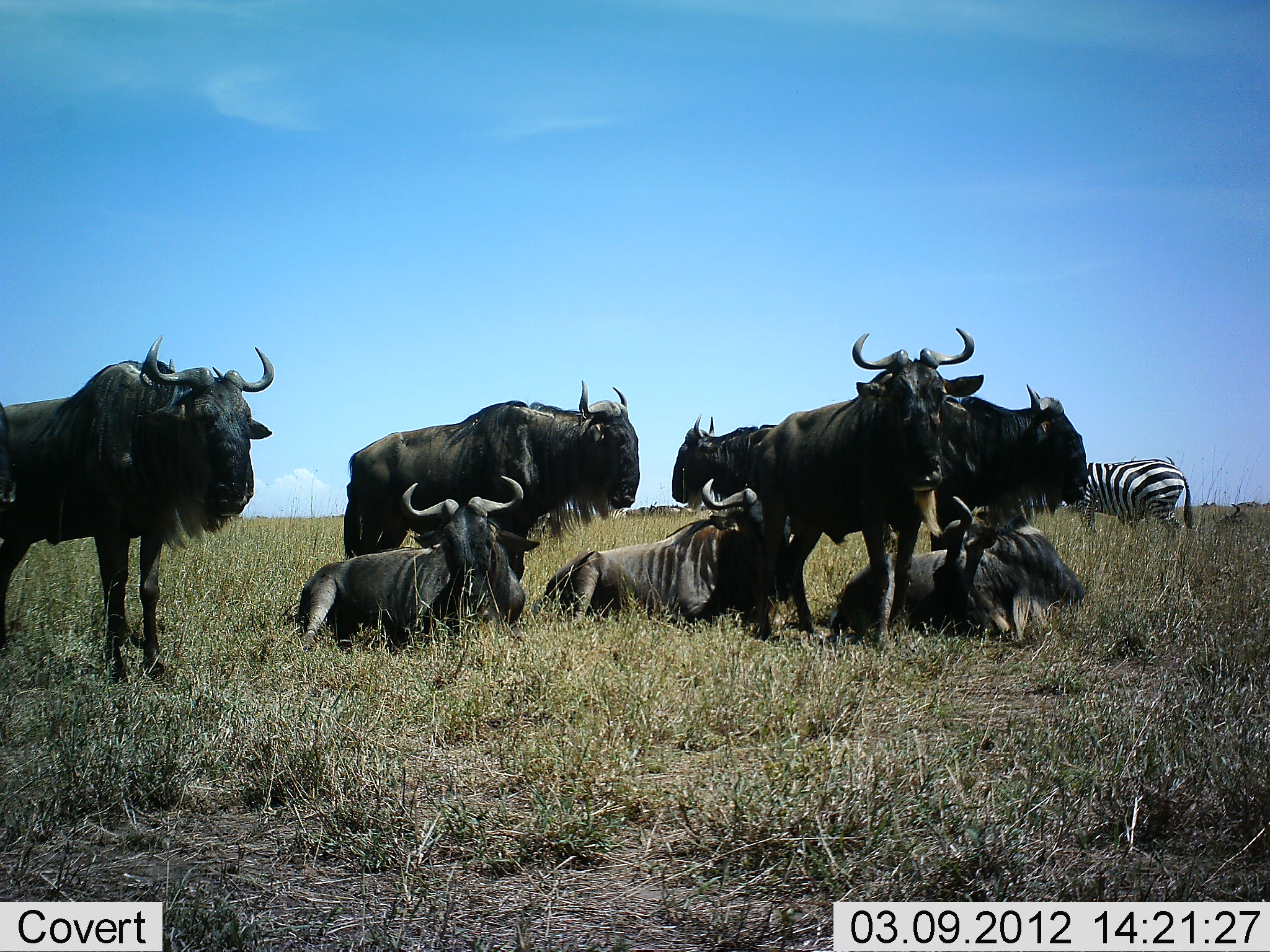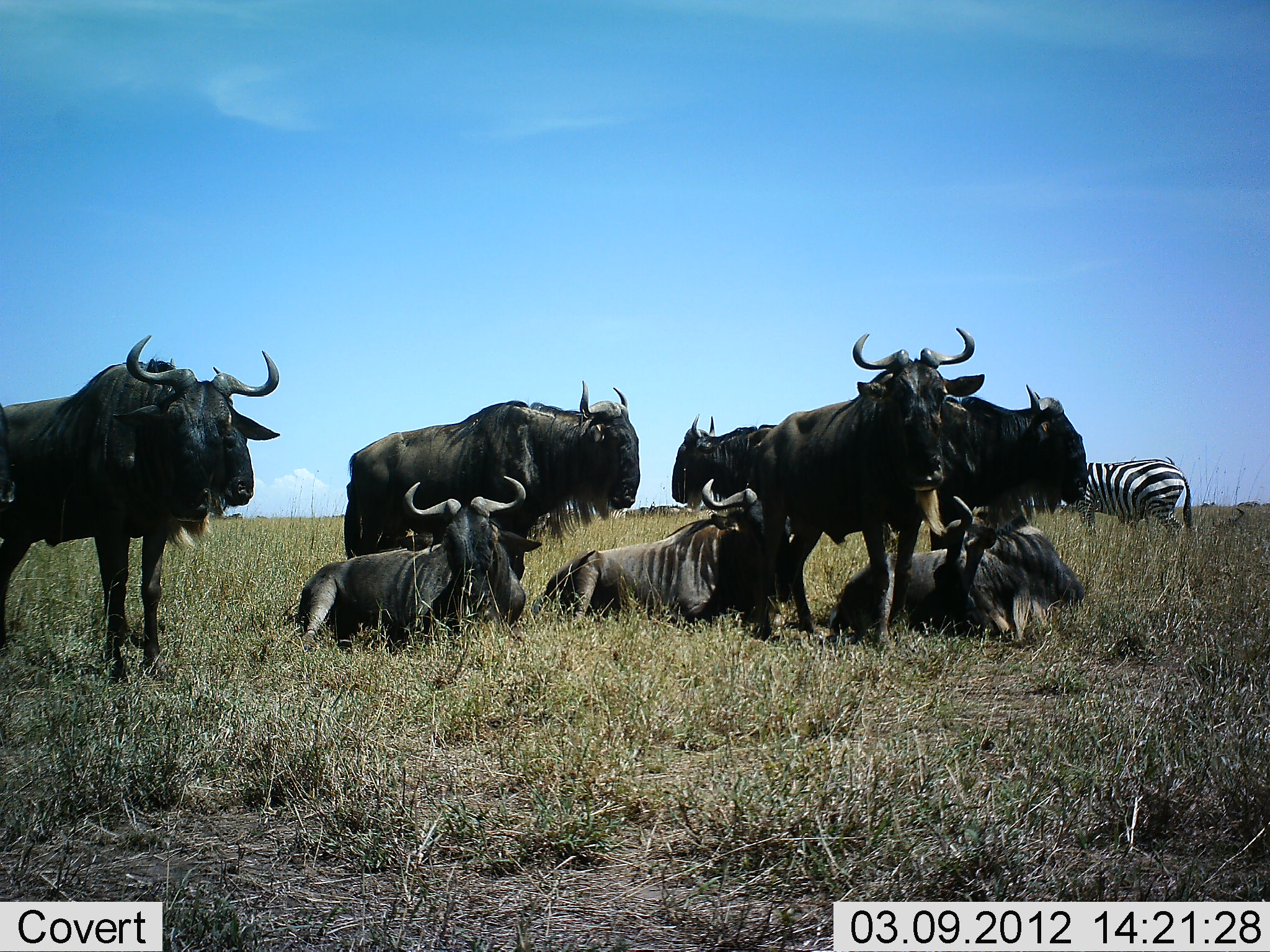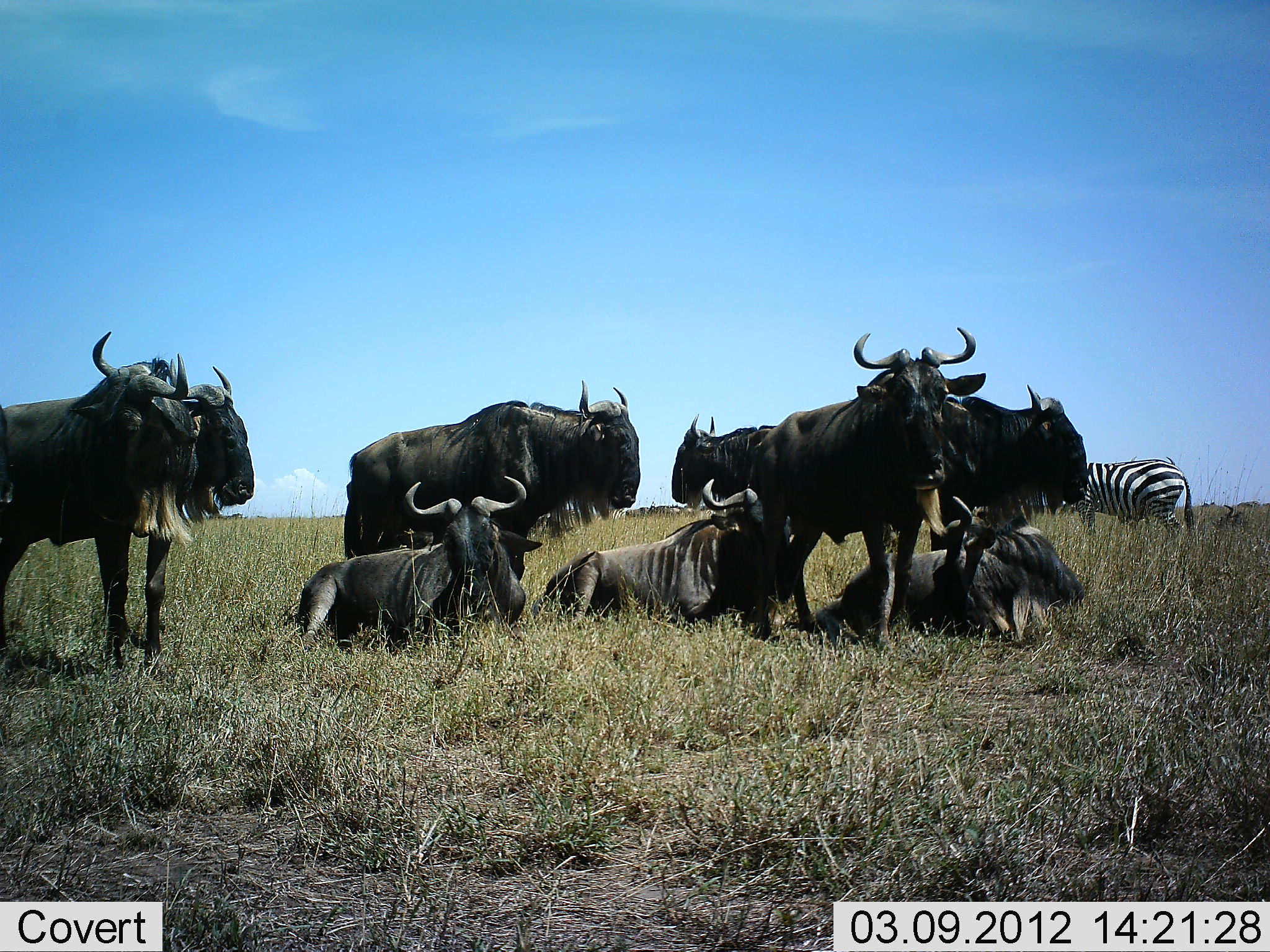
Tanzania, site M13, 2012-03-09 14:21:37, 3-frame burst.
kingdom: Animalia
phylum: Chordata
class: Mammalia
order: Artiodactyla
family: Bovidae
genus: Connochaetes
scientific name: Connochaetes taurinus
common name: blue wildebeest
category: wildebeest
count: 8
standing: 95%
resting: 100%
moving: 0%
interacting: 0%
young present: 0%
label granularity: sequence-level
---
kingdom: Animalia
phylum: Chordata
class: Mammalia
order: Perissodactyla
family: Equidae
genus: Equus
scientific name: Equus quagga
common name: plains zebra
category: zebra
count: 1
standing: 100%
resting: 6%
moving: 0%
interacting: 0%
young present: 0%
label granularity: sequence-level